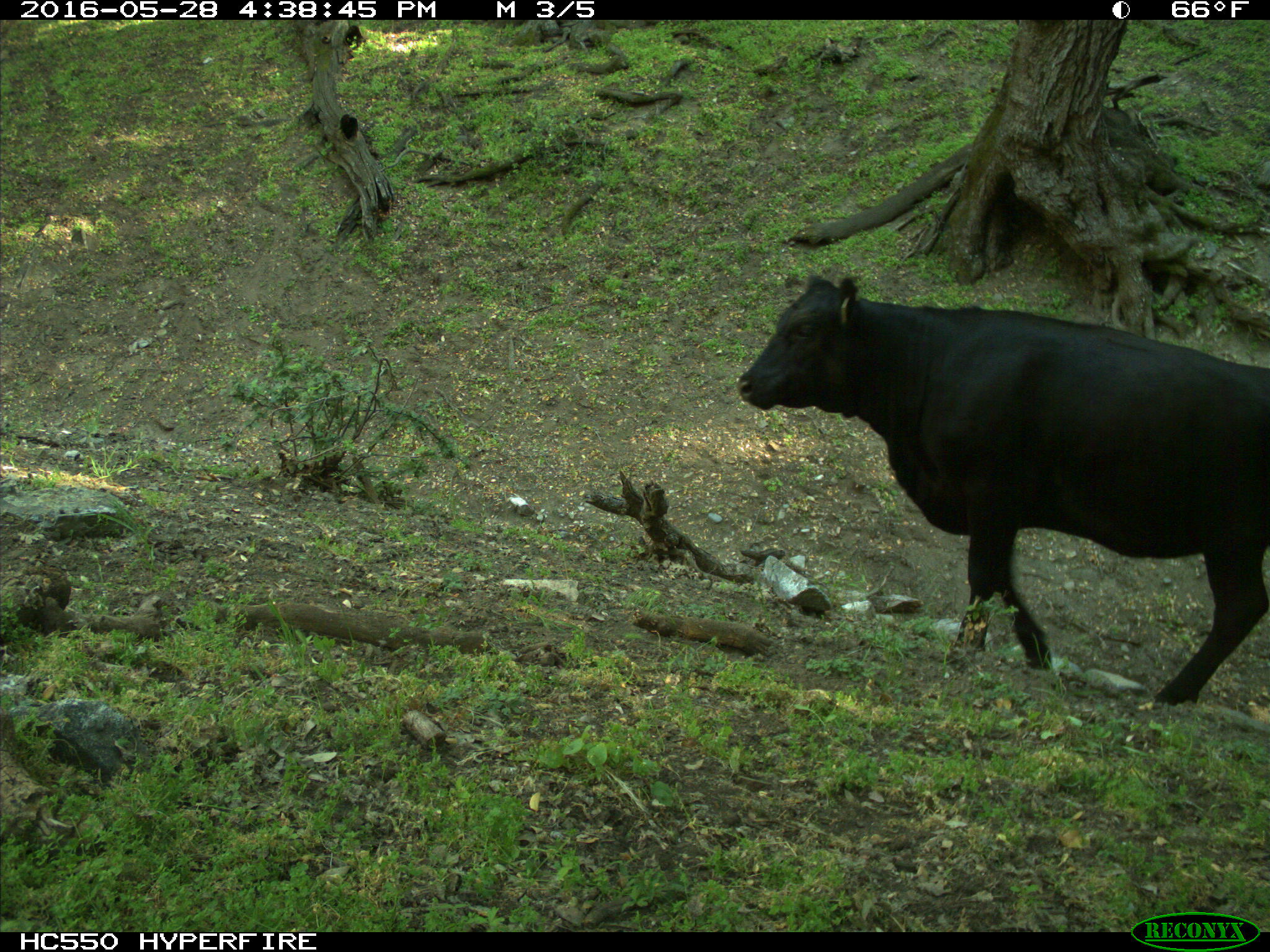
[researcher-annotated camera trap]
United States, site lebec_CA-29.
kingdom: Animalia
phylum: Chordata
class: Mammalia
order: Artiodactyla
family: Bovidae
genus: Bos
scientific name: Bos taurus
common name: domestic cow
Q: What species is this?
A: Bos taurus (domestic cow).